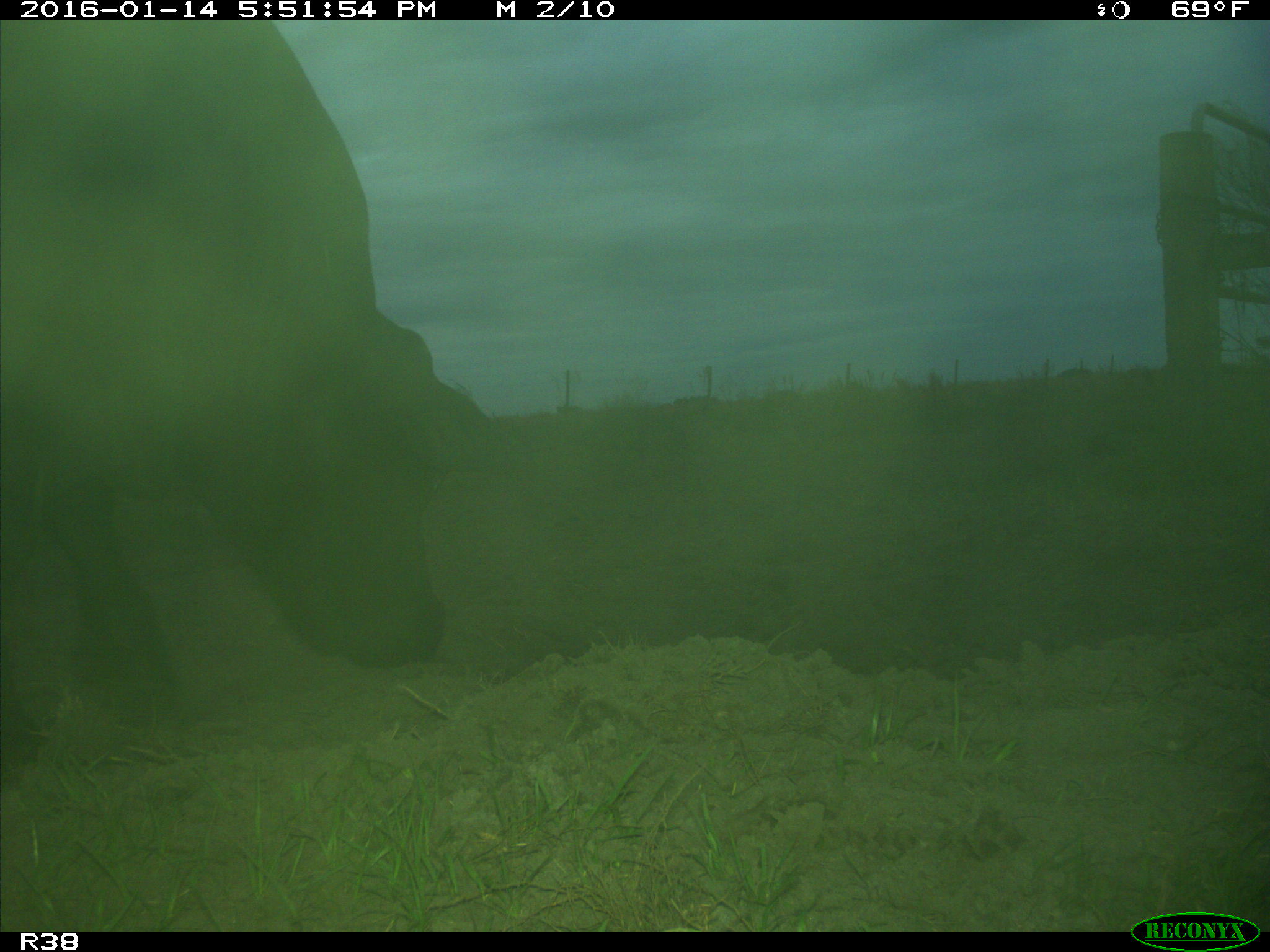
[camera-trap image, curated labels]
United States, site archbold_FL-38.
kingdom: Animalia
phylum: Chordata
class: Mammalia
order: Artiodactyla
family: Bovidae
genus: Bos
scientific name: Bos taurus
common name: domestic cow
Bos taurus (domestic cow).